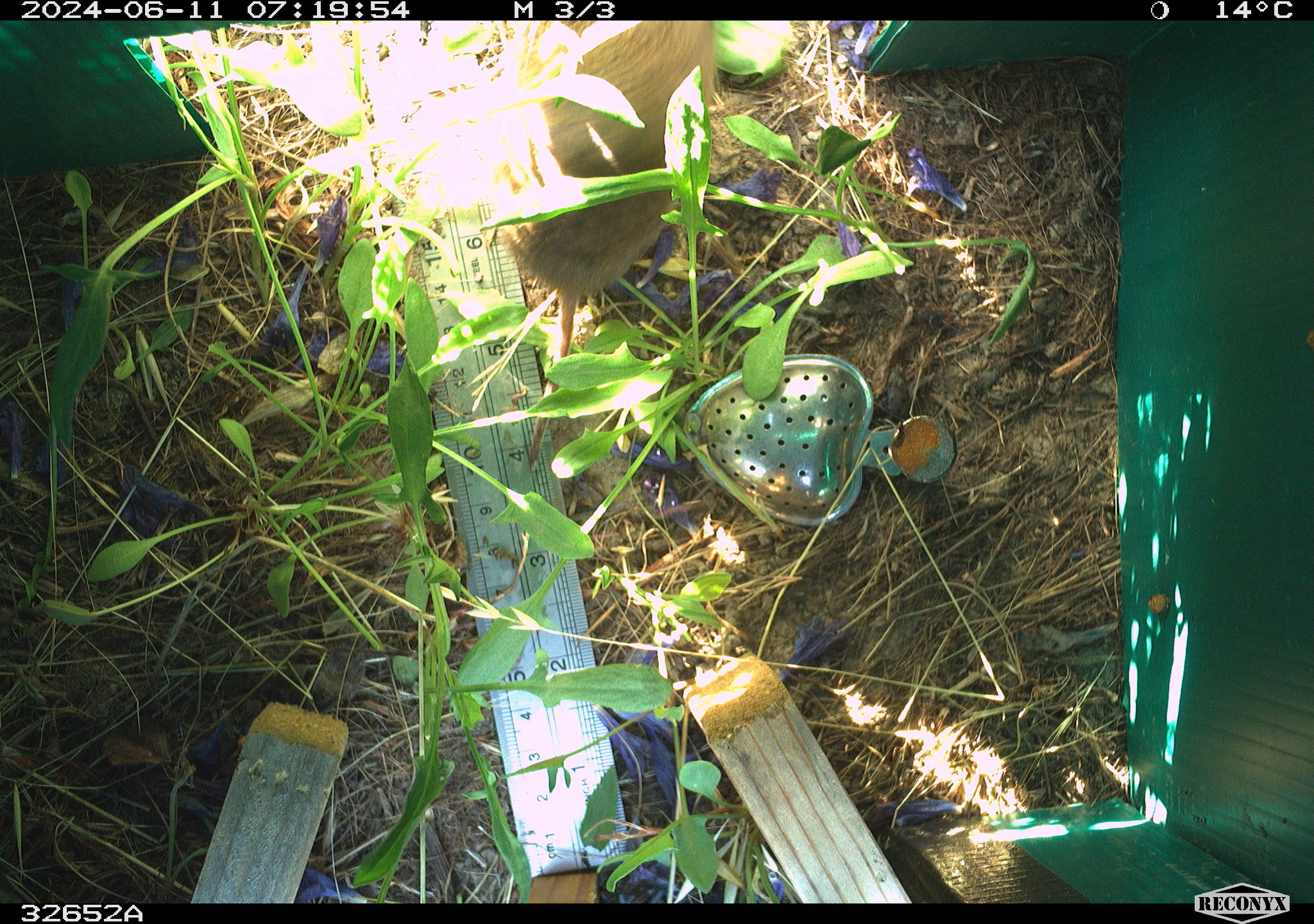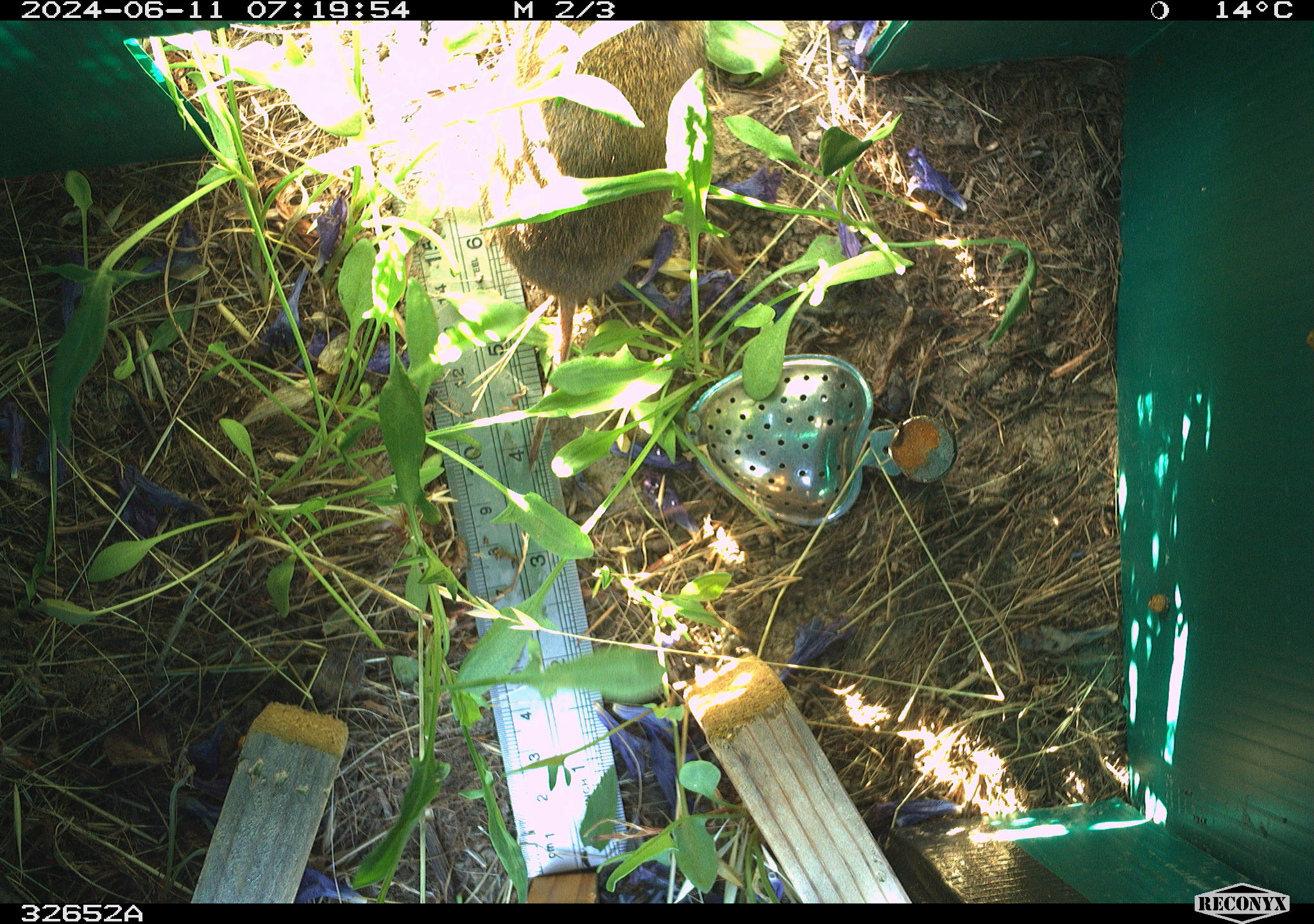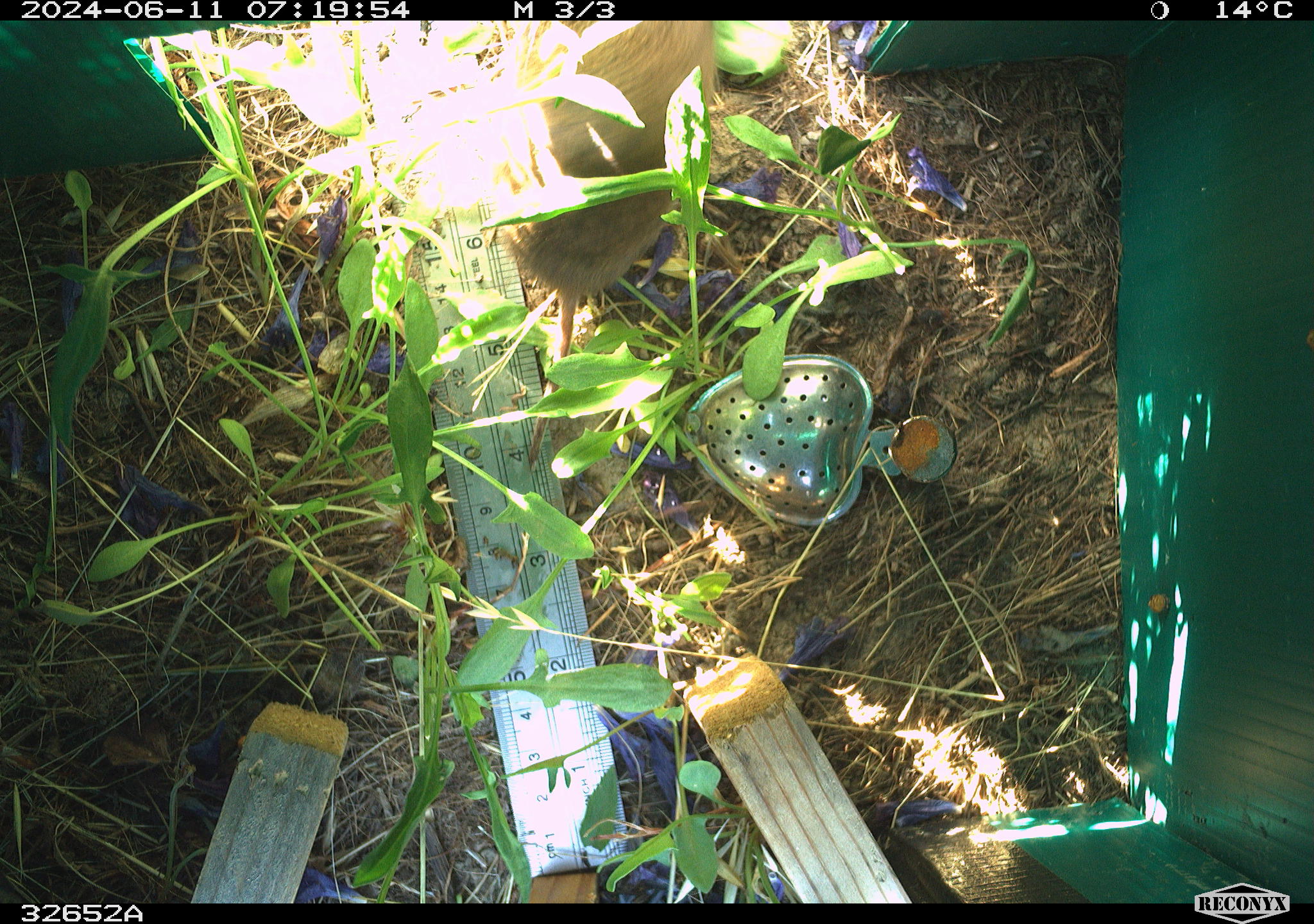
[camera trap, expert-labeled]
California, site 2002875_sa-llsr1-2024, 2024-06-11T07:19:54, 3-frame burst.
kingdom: Animalia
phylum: Chordata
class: Mammalia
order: Rodentia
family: Cricetidae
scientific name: Arvicolinae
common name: voles, lemmings, and muskrats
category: arvicolinae subfamily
Arvicolinae subfamily (voles, lemmings, and muskrats) (Arvicolinae).